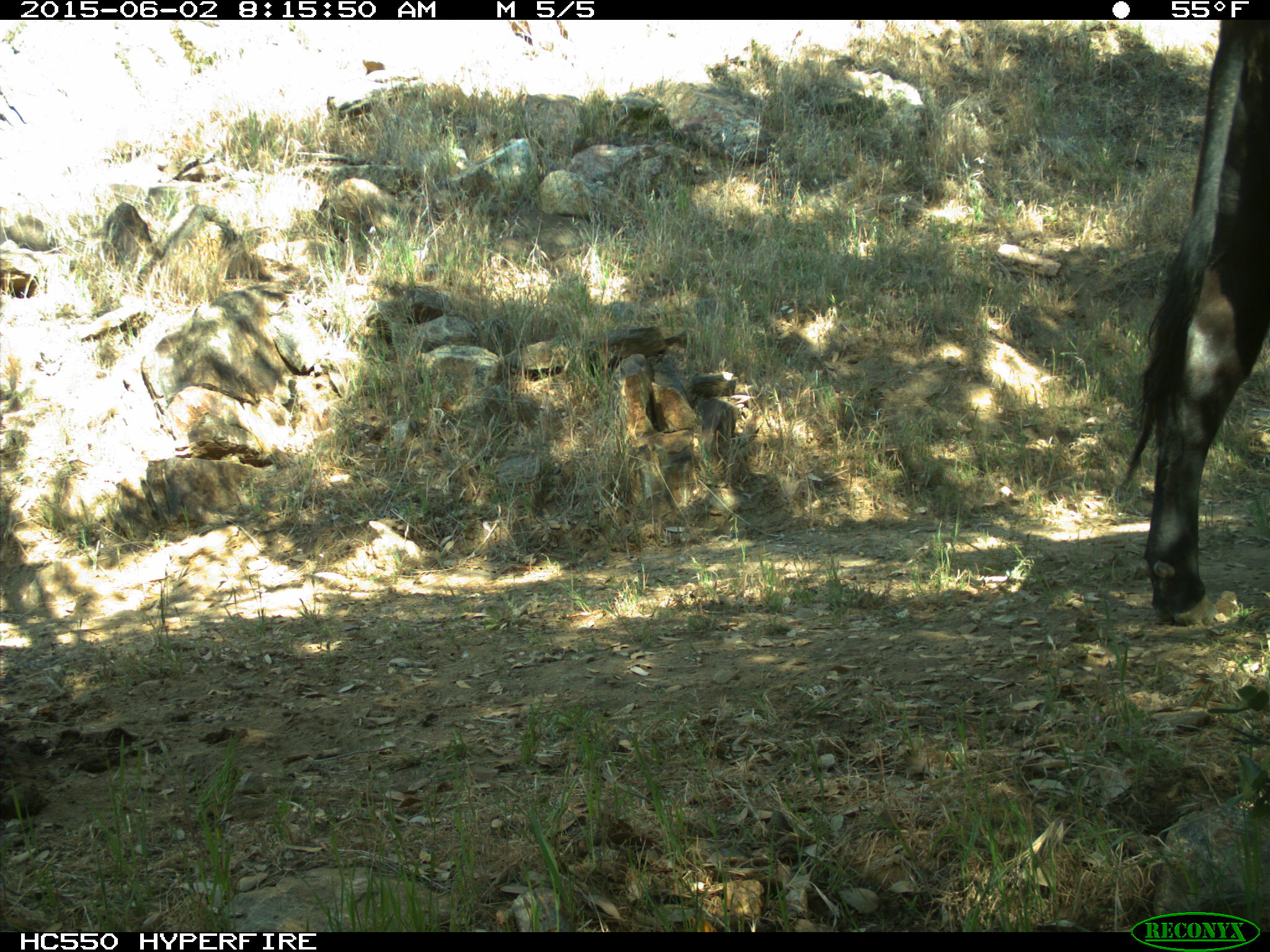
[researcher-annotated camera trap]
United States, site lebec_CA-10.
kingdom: Animalia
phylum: Chordata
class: Mammalia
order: Artiodactyla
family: Bovidae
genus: Bos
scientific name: Bos taurus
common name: domestic cow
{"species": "Bos taurus (domestic cow)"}